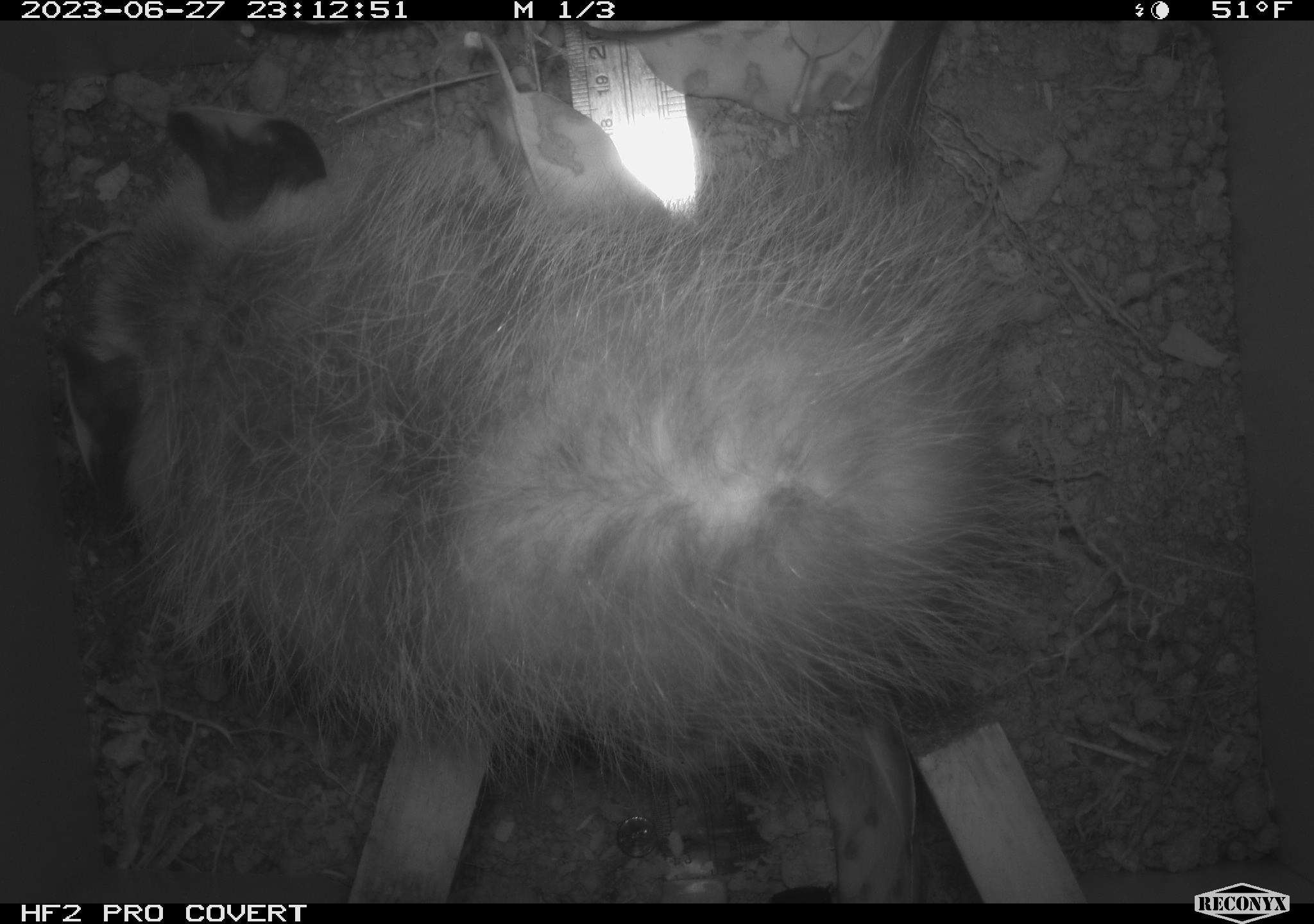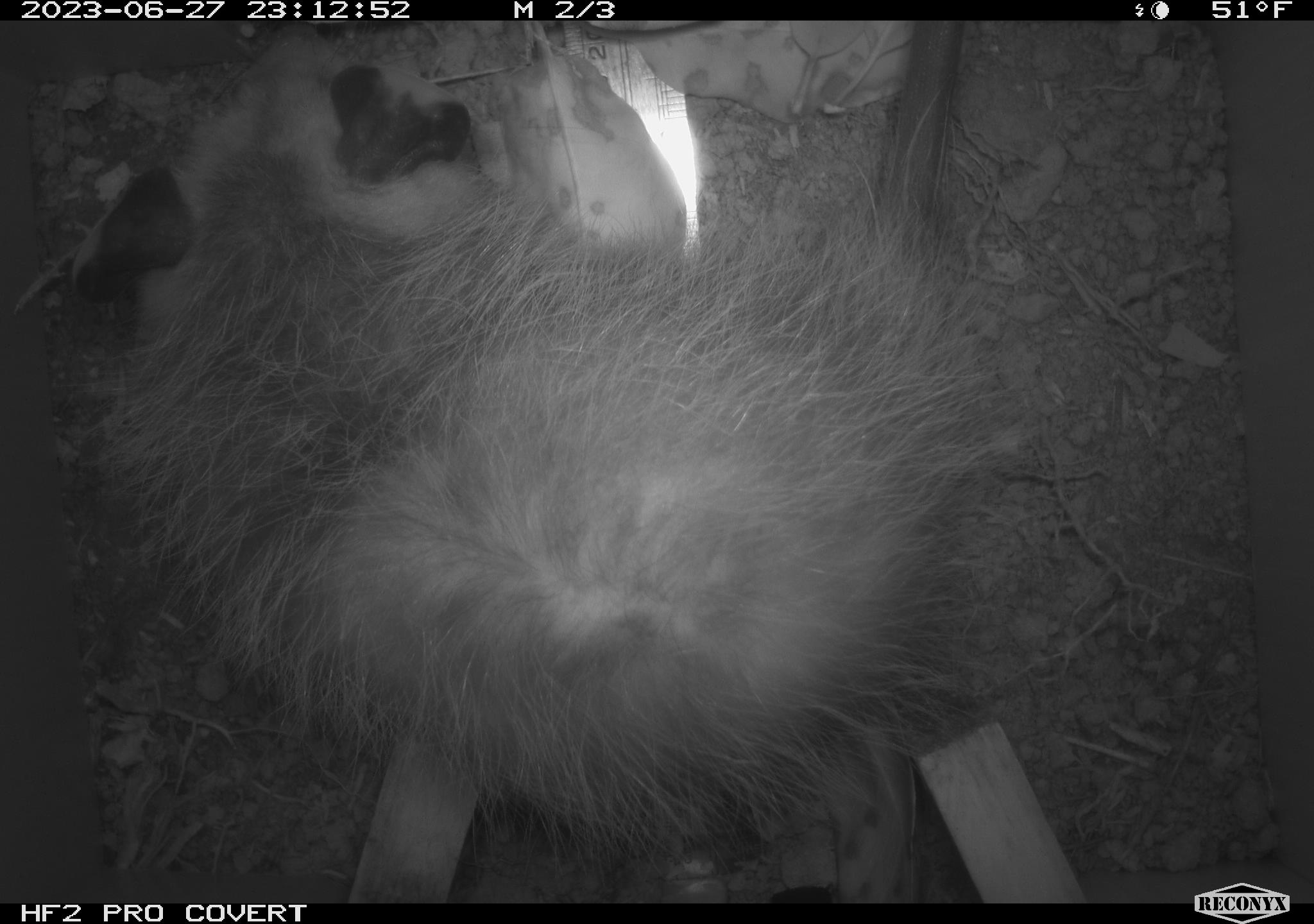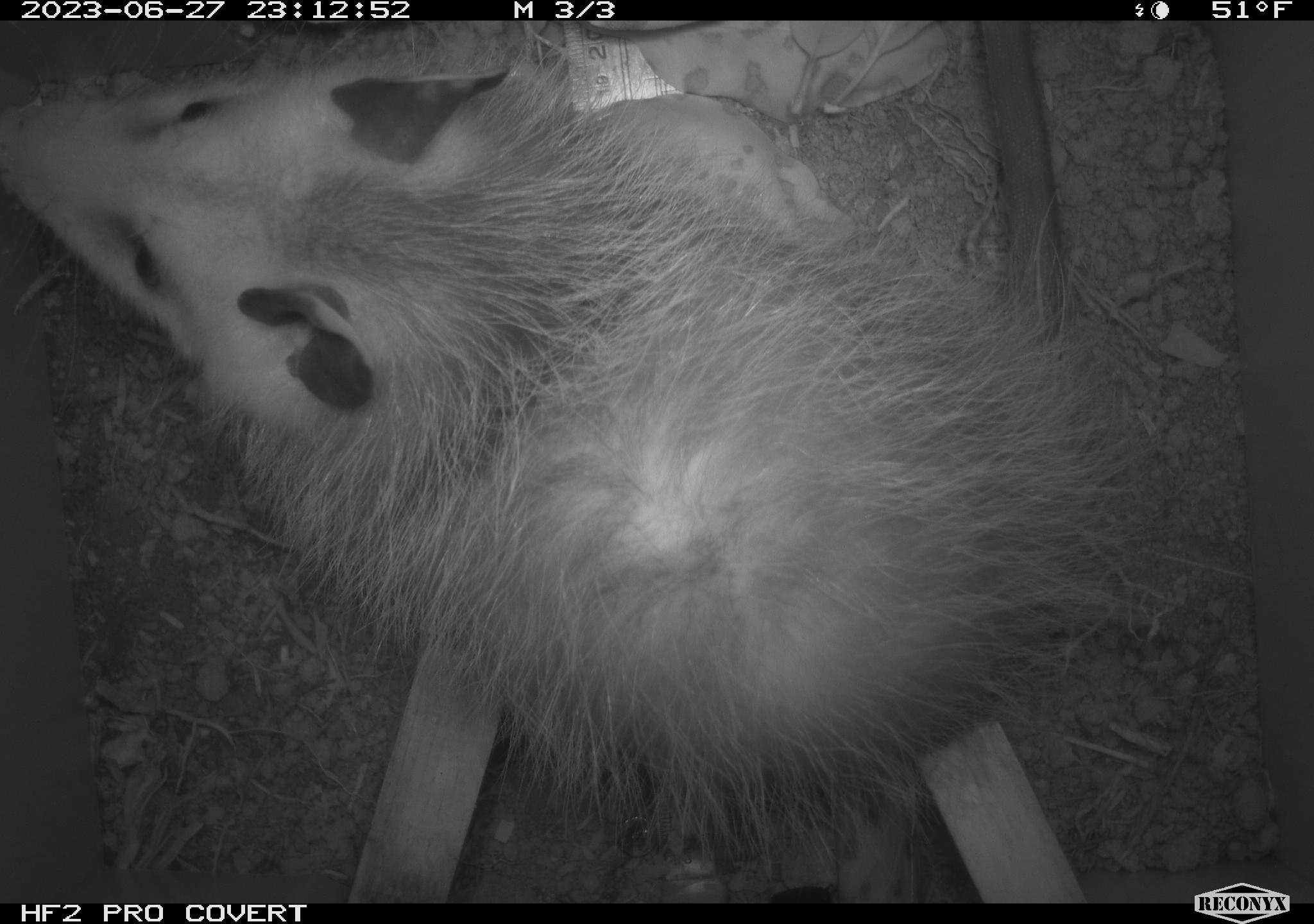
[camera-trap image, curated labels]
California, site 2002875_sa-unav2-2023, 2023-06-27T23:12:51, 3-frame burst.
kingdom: Animalia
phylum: Chordata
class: Mammalia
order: Didelphimorphia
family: Didelphidae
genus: Didelphis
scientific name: Didelphis virginiana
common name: virginia opossum